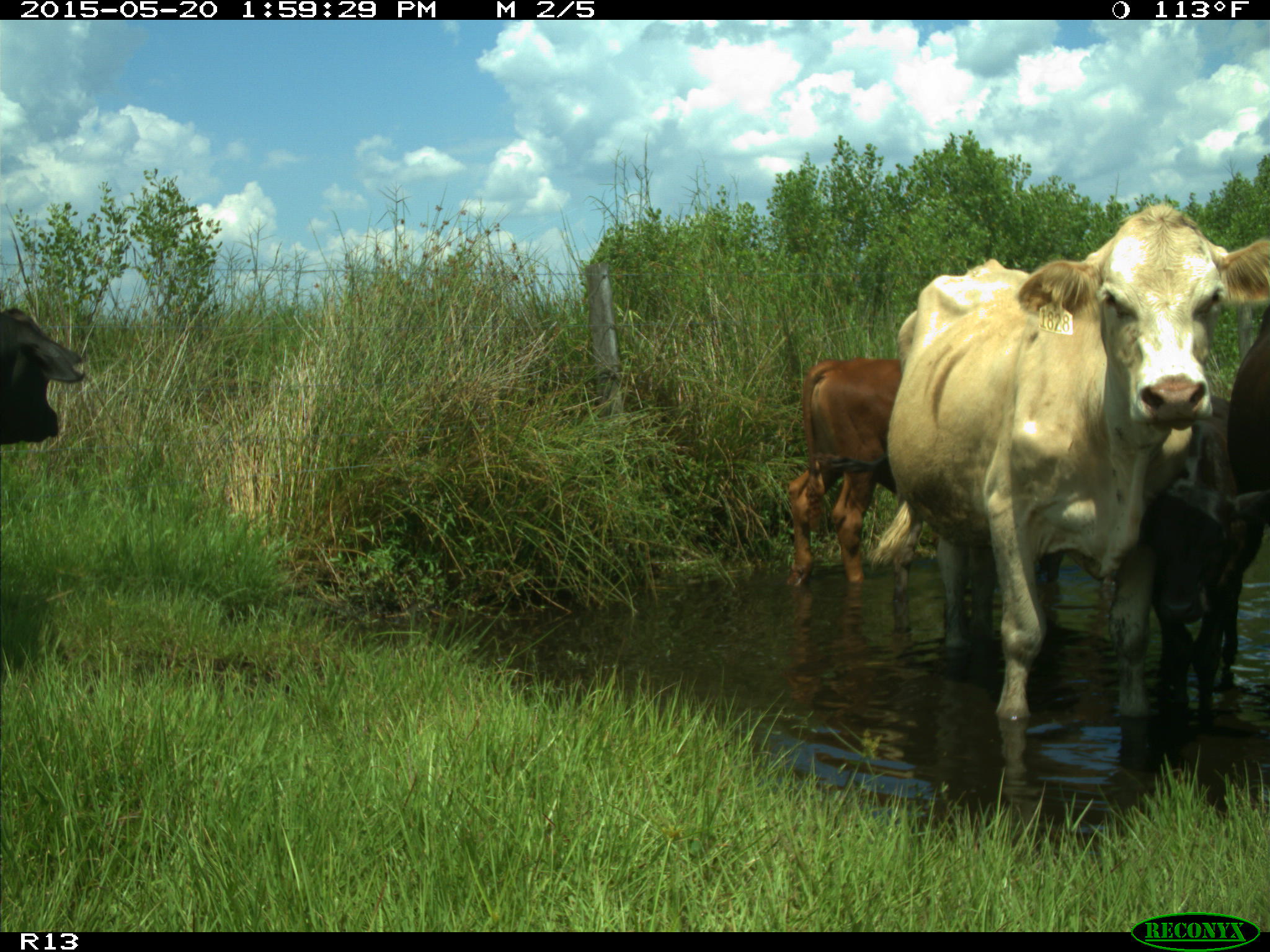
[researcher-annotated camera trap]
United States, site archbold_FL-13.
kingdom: Animalia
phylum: Chordata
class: Mammalia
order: Artiodactyla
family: Bovidae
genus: Bos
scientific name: Bos taurus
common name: domestic cow